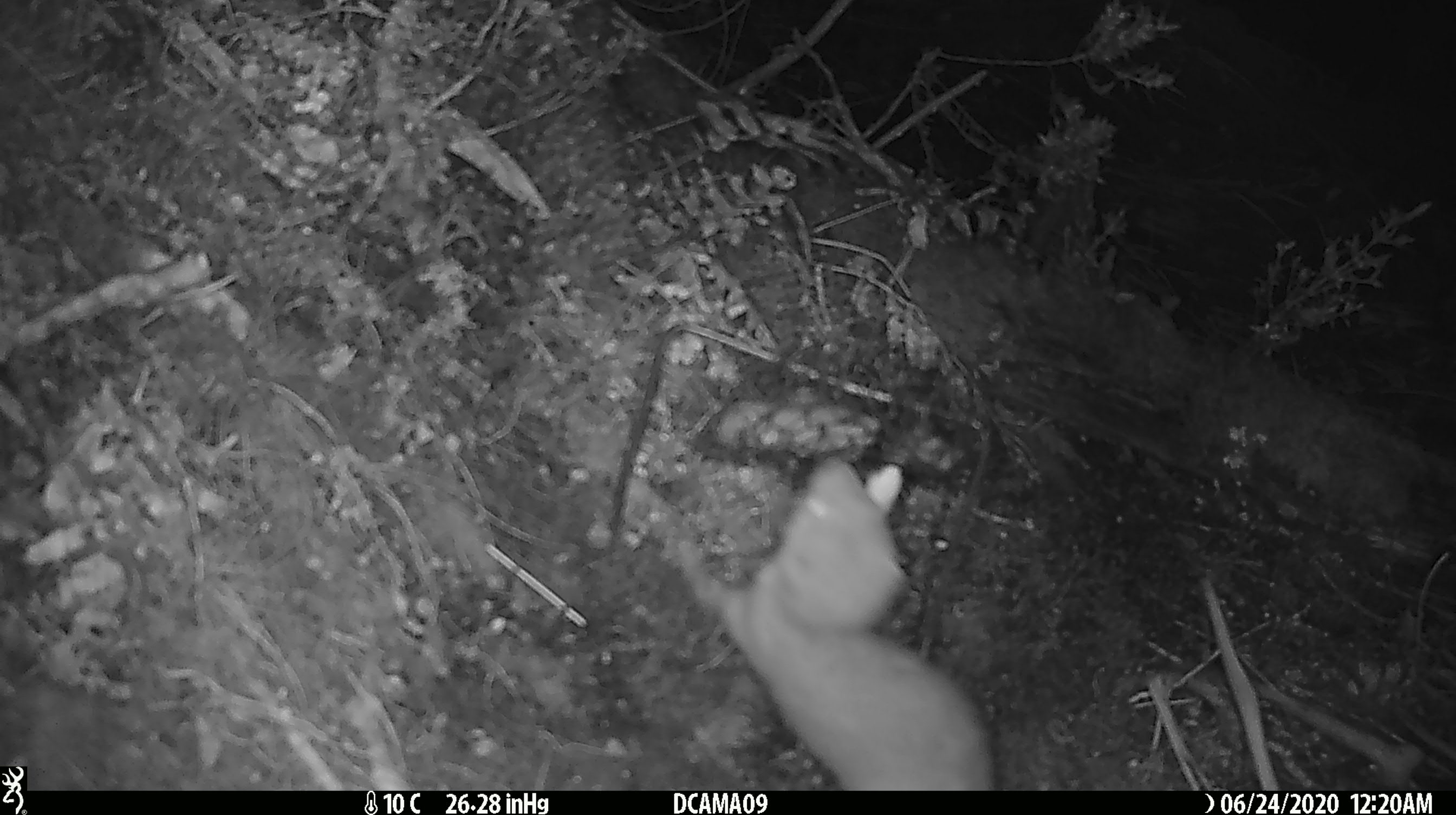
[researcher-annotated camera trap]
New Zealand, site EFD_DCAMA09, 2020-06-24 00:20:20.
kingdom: Animalia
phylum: Chordata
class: Mammalia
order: Carnivora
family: Mustelidae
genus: Mustela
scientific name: Mustela erminea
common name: stoat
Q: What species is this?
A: Stoat (Mustela erminea).